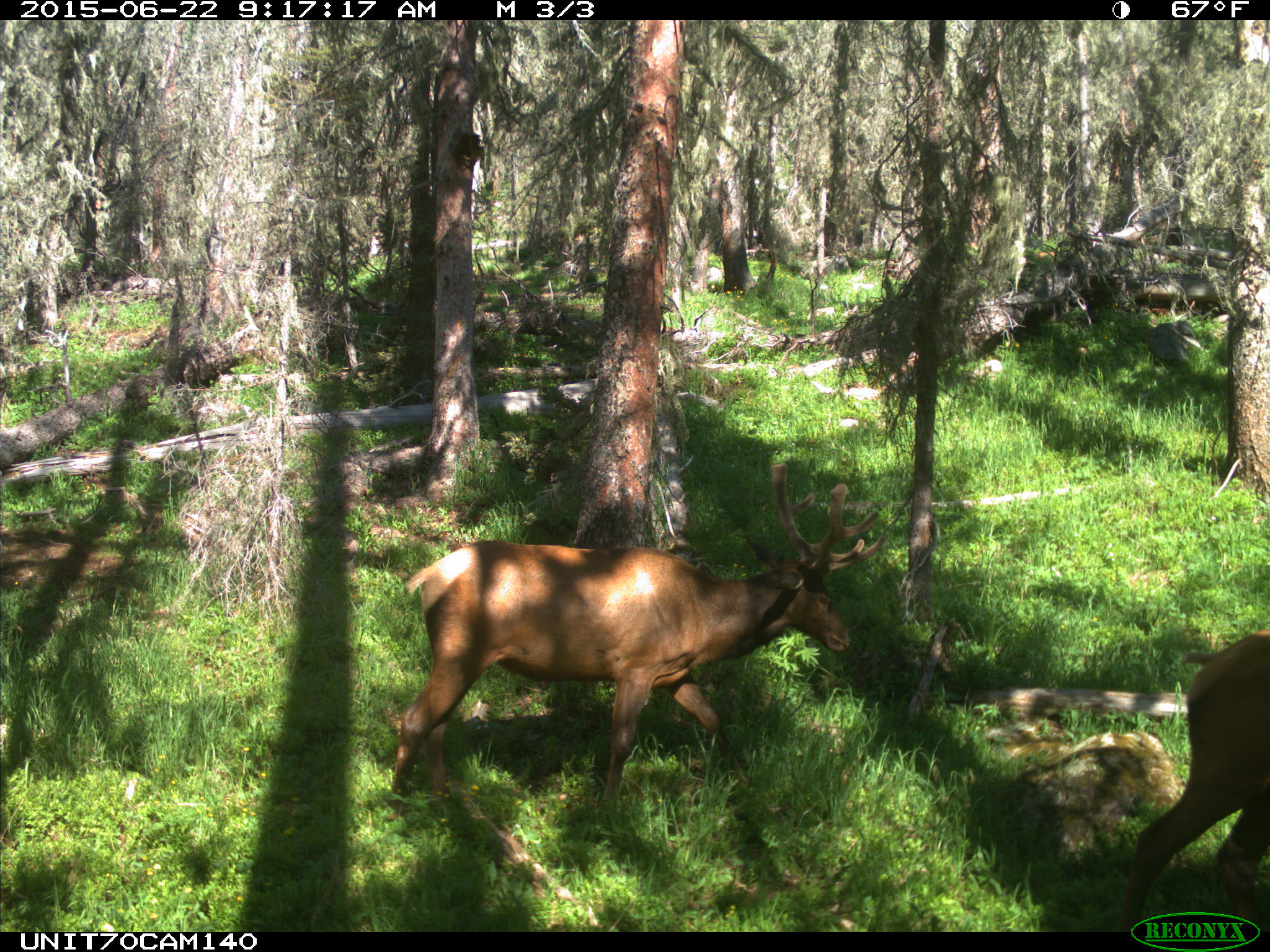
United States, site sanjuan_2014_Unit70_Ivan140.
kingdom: Animalia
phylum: Chordata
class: Mammalia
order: Artiodactyla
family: Cervidae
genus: Cervus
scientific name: Cervus elaphus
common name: red deer